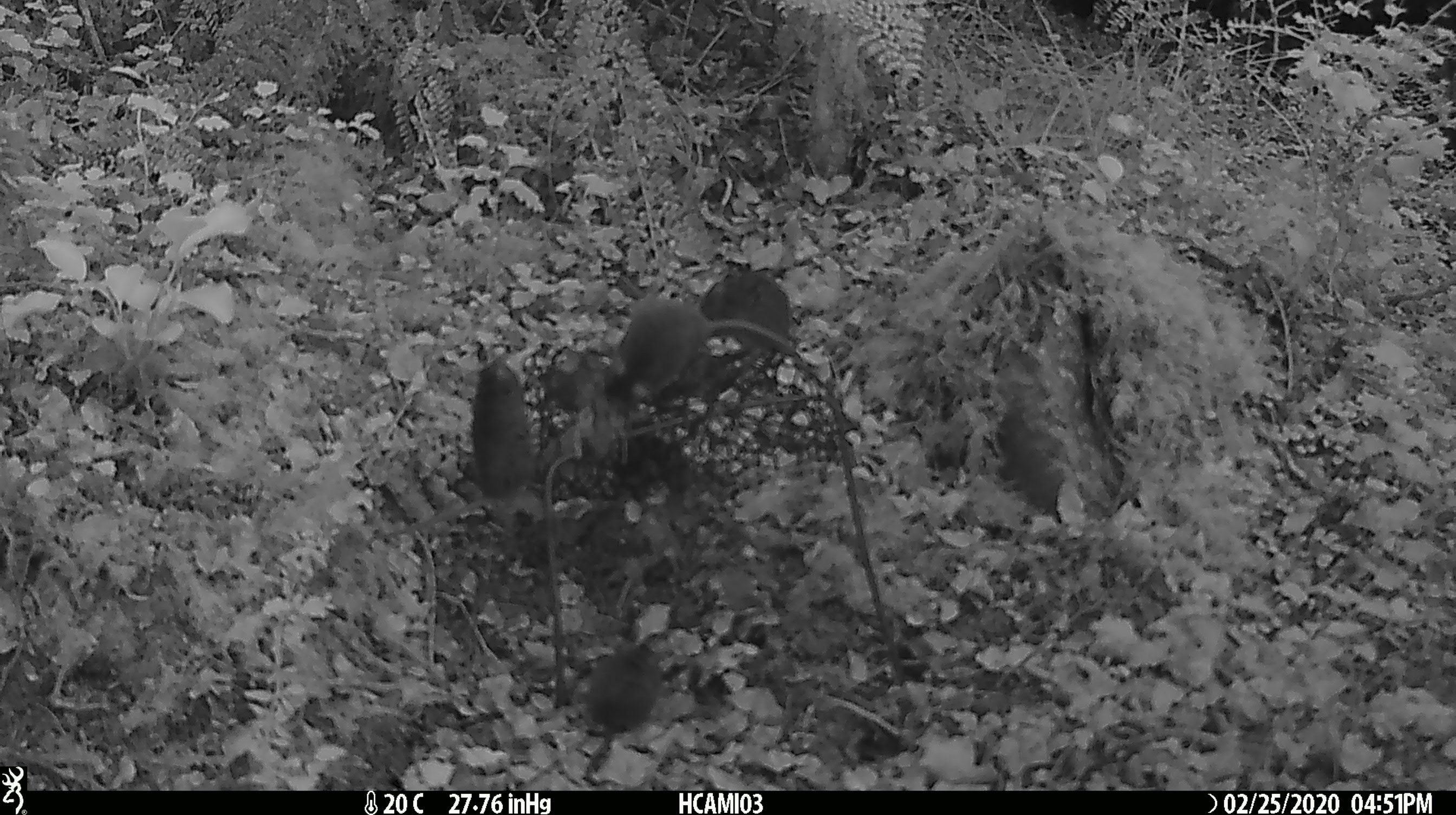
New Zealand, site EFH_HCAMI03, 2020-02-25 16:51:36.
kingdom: Animalia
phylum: Chordata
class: Mammalia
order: Rodentia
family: Muridae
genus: Mus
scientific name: Mus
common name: mouse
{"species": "mouse (Mus)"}